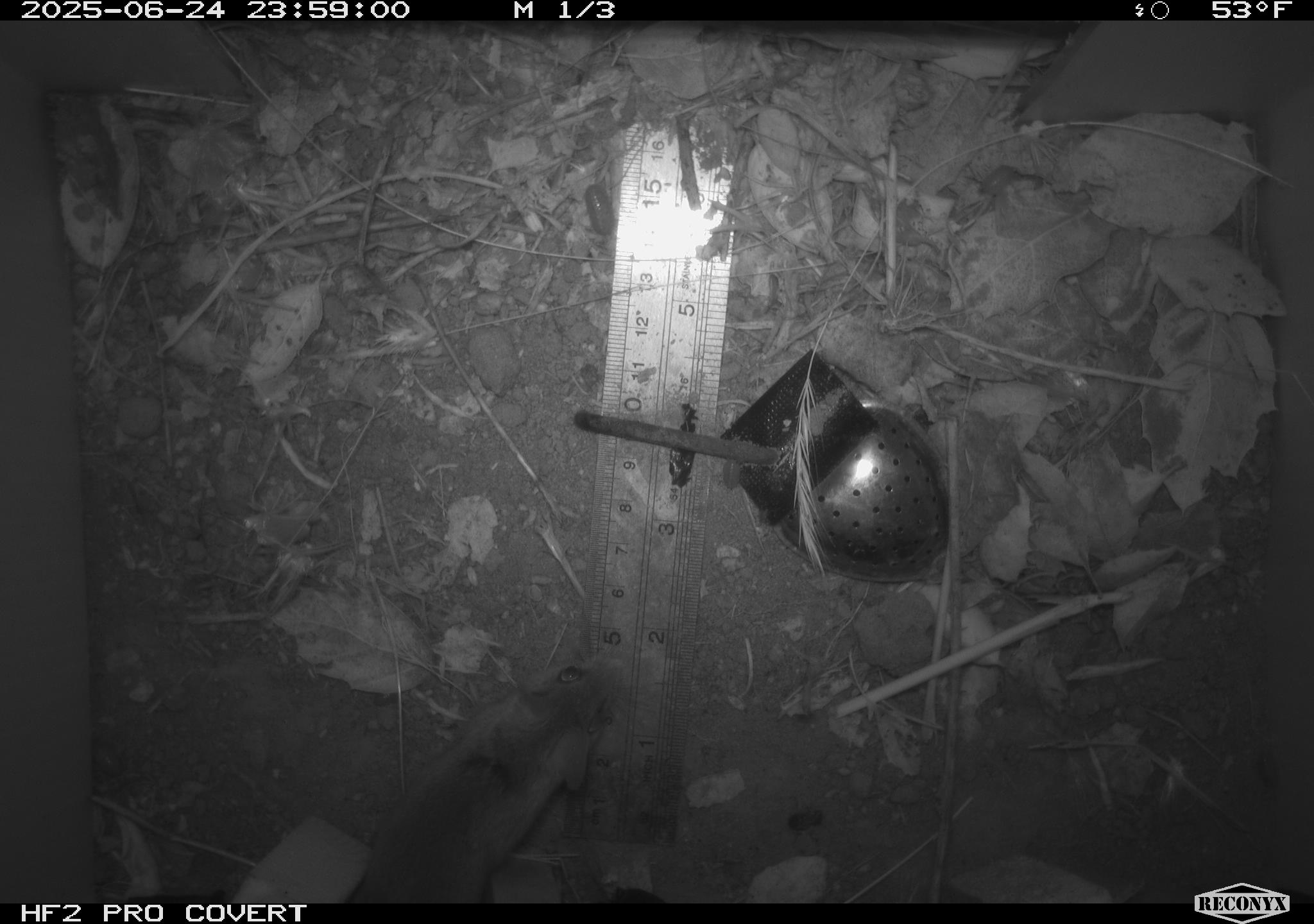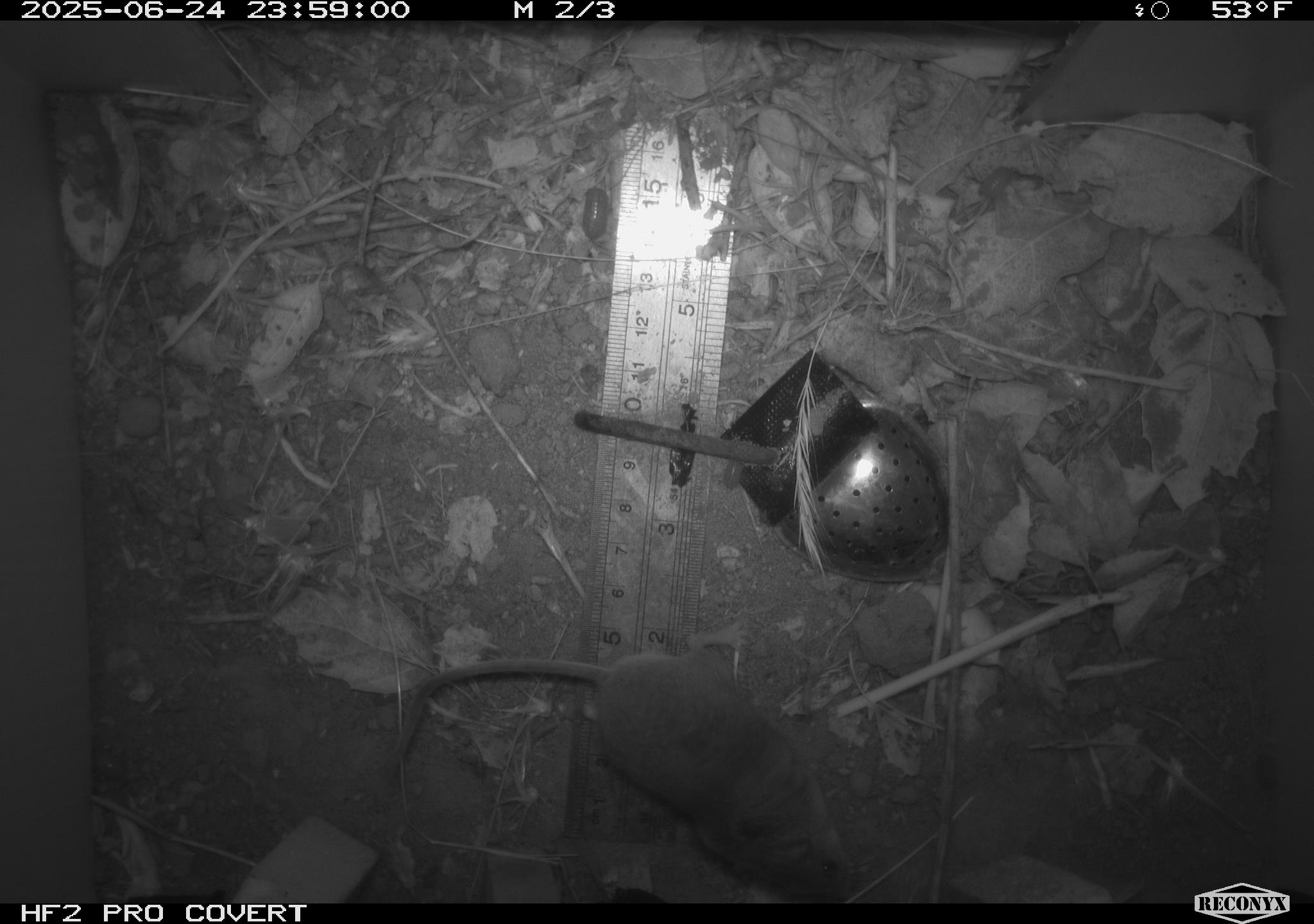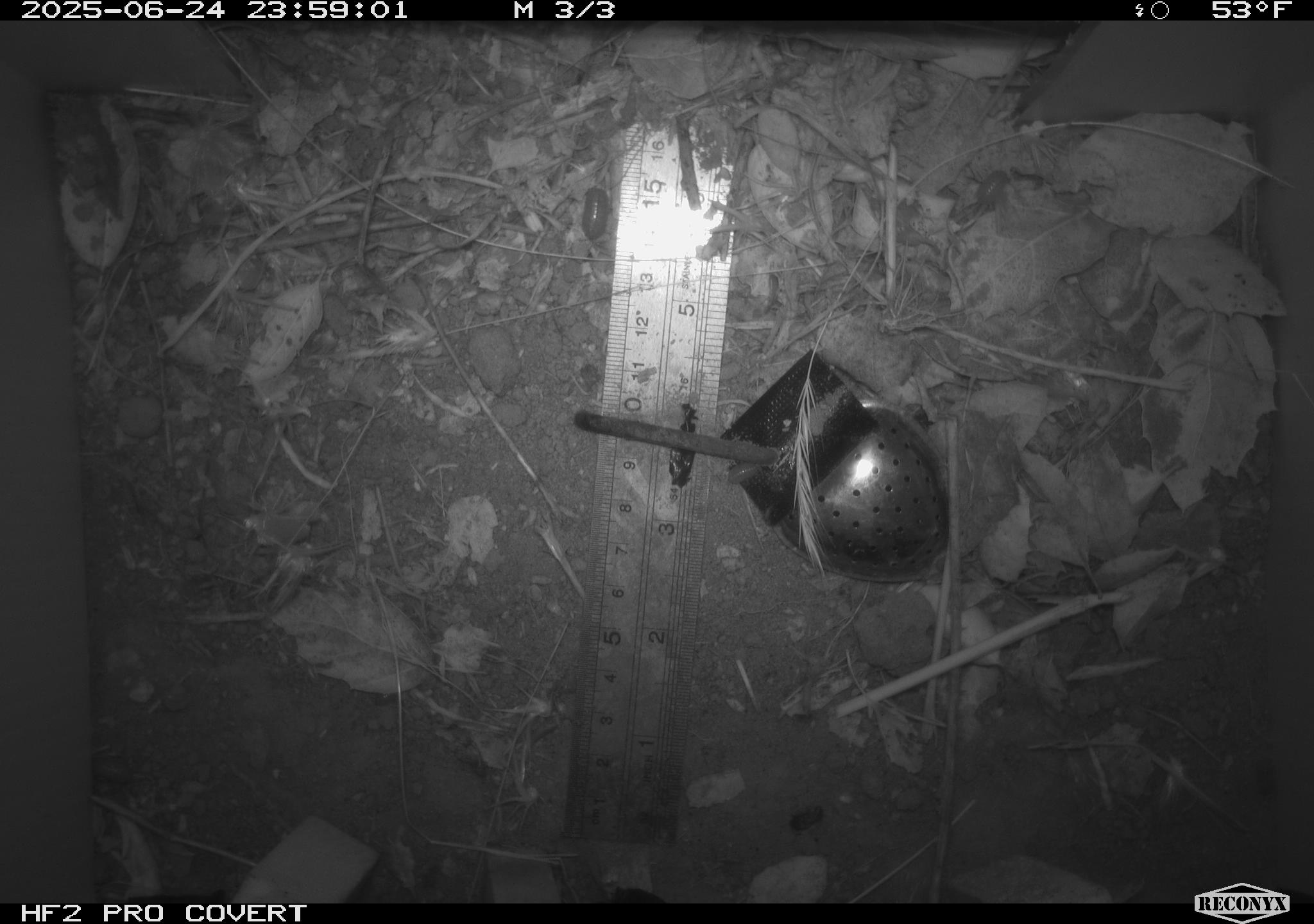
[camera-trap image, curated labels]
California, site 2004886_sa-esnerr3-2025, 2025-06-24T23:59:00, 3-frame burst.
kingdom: Animalia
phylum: Chordata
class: Mammalia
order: Rodentia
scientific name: Rodentia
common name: rodent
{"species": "rodent (Rodentia)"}